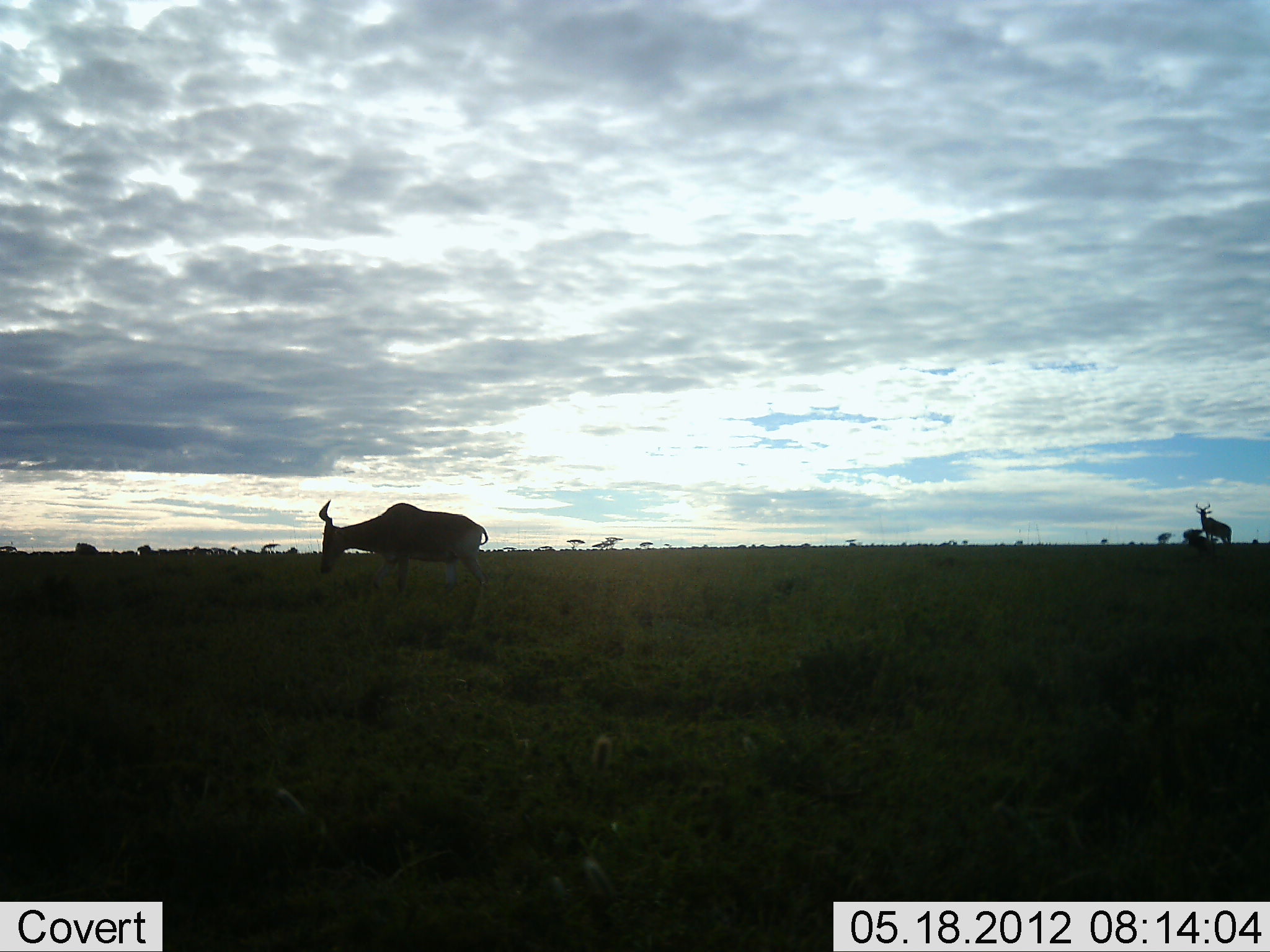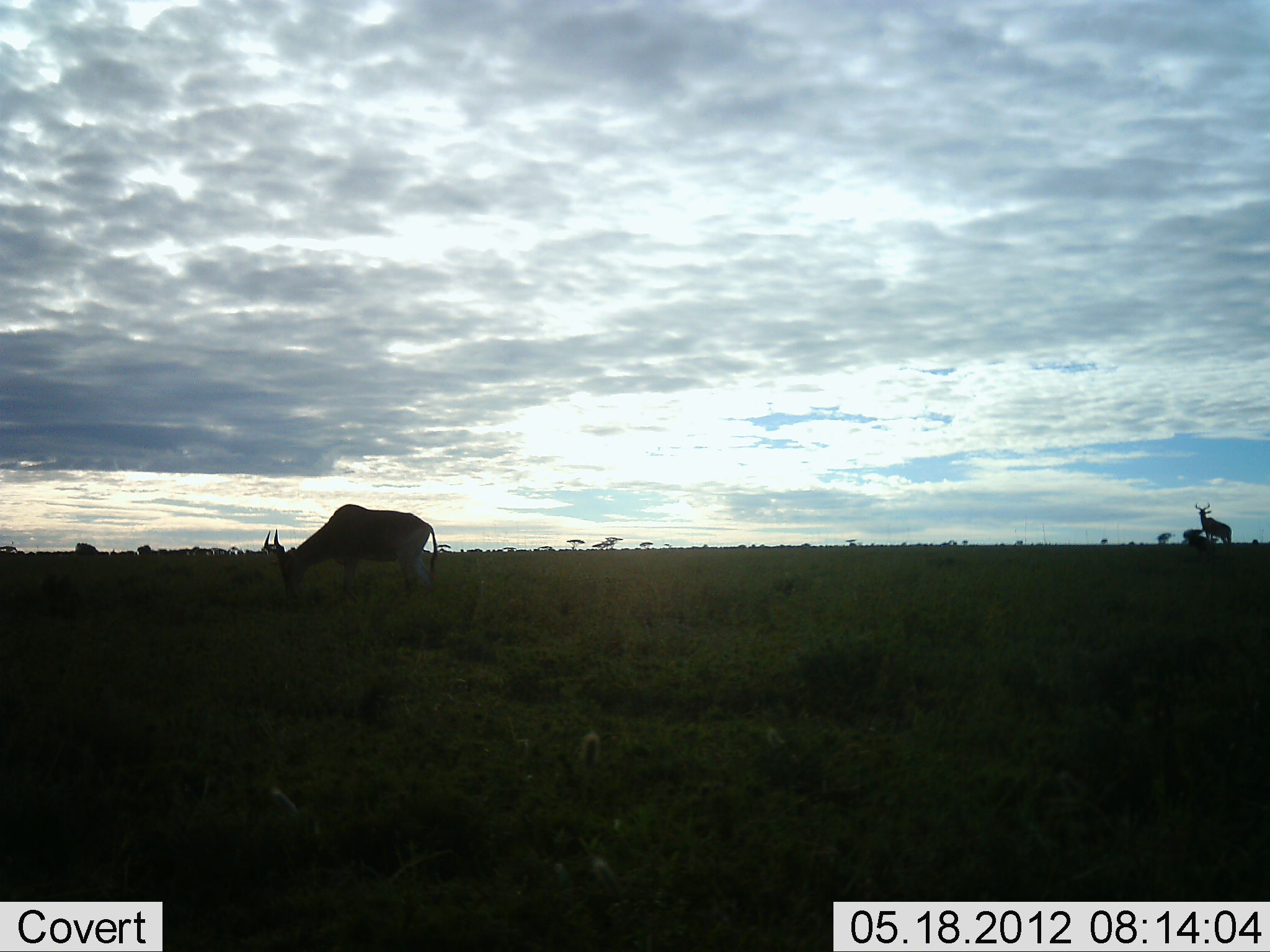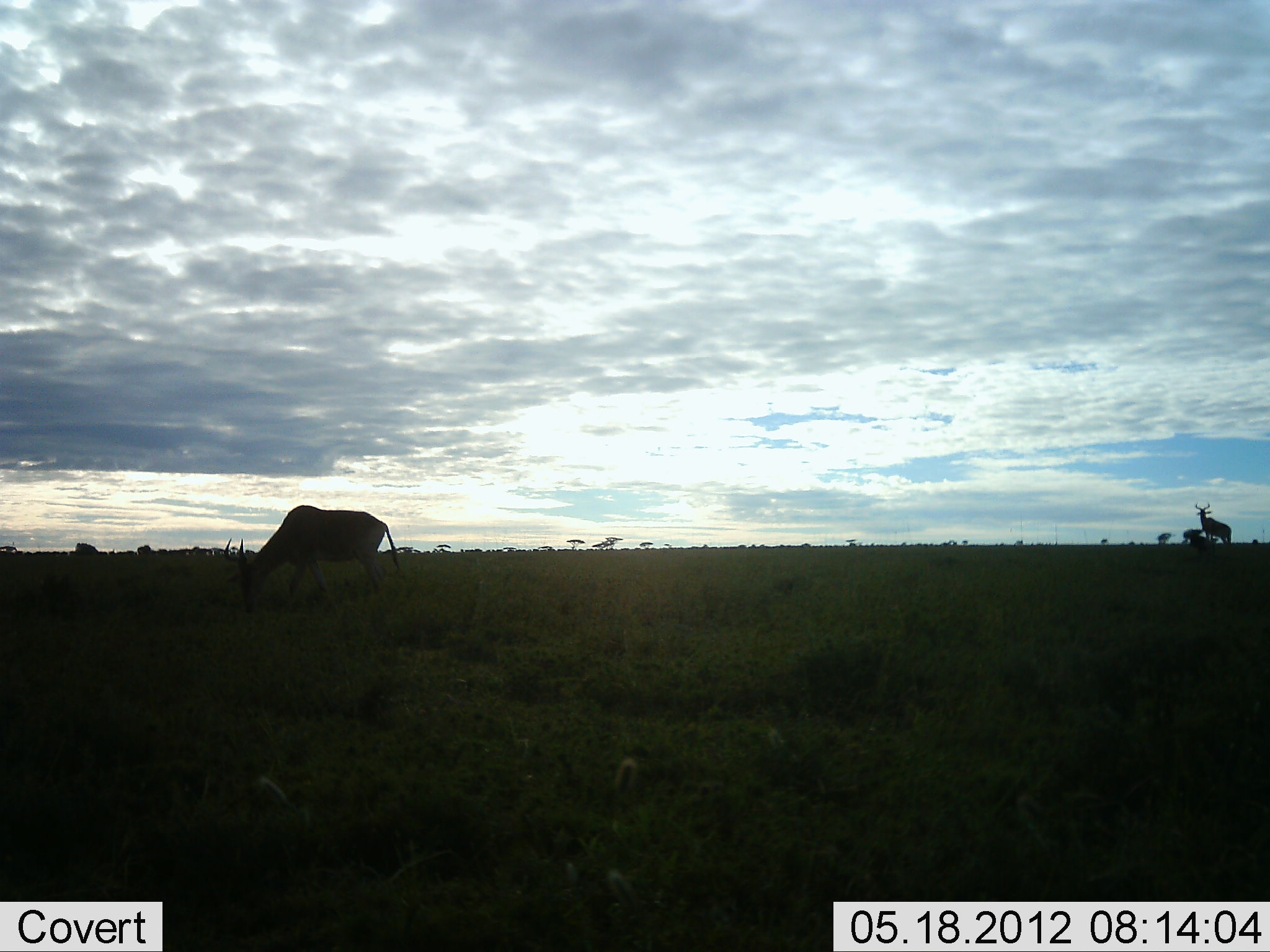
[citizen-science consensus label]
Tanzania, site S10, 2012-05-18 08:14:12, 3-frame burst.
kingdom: Animalia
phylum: Chordata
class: Mammalia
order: Artiodactyla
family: Bovidae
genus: Alcelaphus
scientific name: Alcelaphus buselaphus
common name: hartebeest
Hartebeest (Alcelaphus buselaphus), count 2. Behavior (volunteer vote fractions): standing 80%, resting 10%, moving 20%, interacting 0%. Young present (vote fraction): 0%. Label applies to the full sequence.